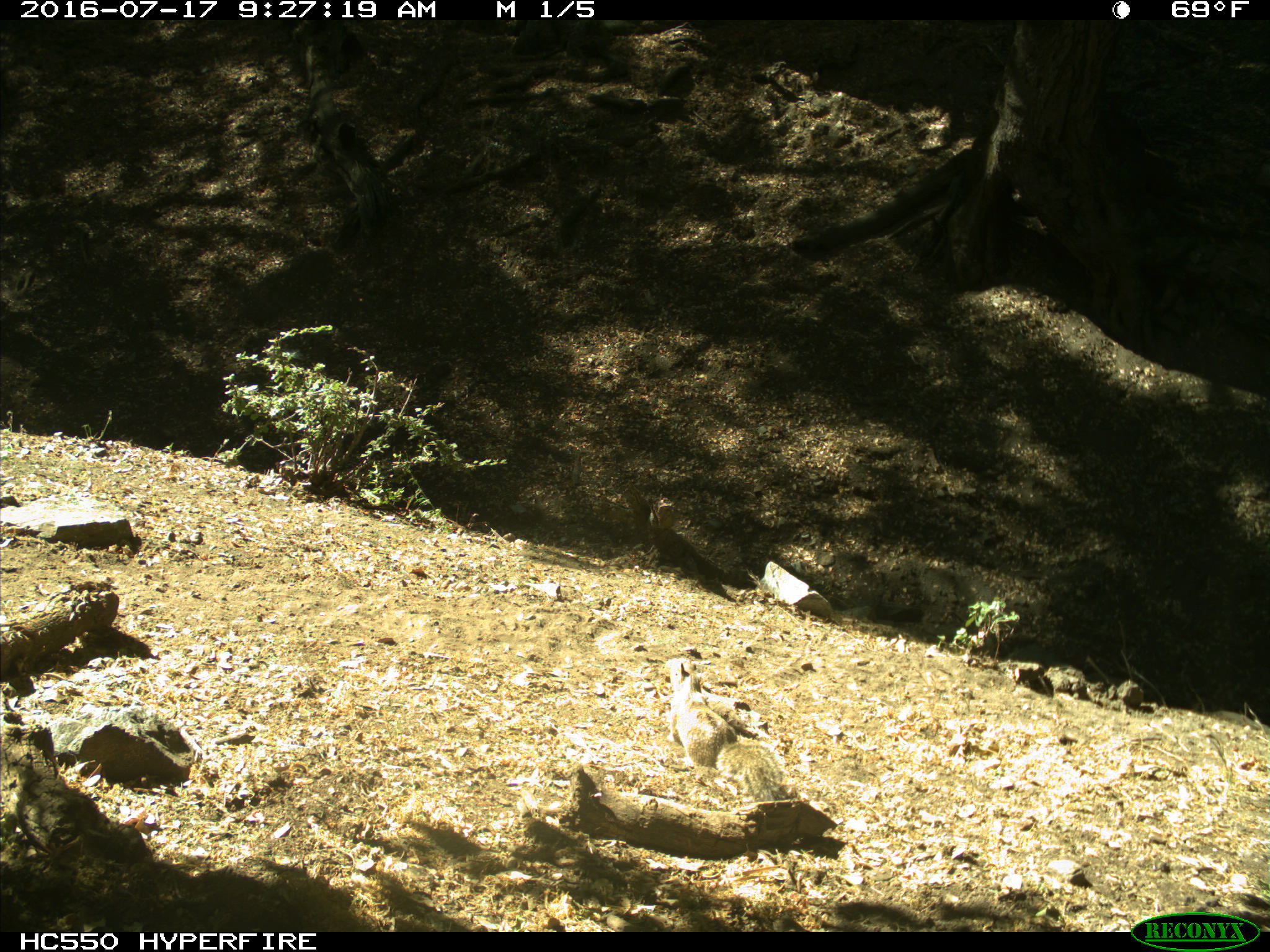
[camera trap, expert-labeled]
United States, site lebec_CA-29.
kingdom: Animalia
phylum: Chordata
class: Mammalia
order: Rodentia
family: Sciuridae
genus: Otospermophilus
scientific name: Otospermophilus beecheyi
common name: california ground squirrel